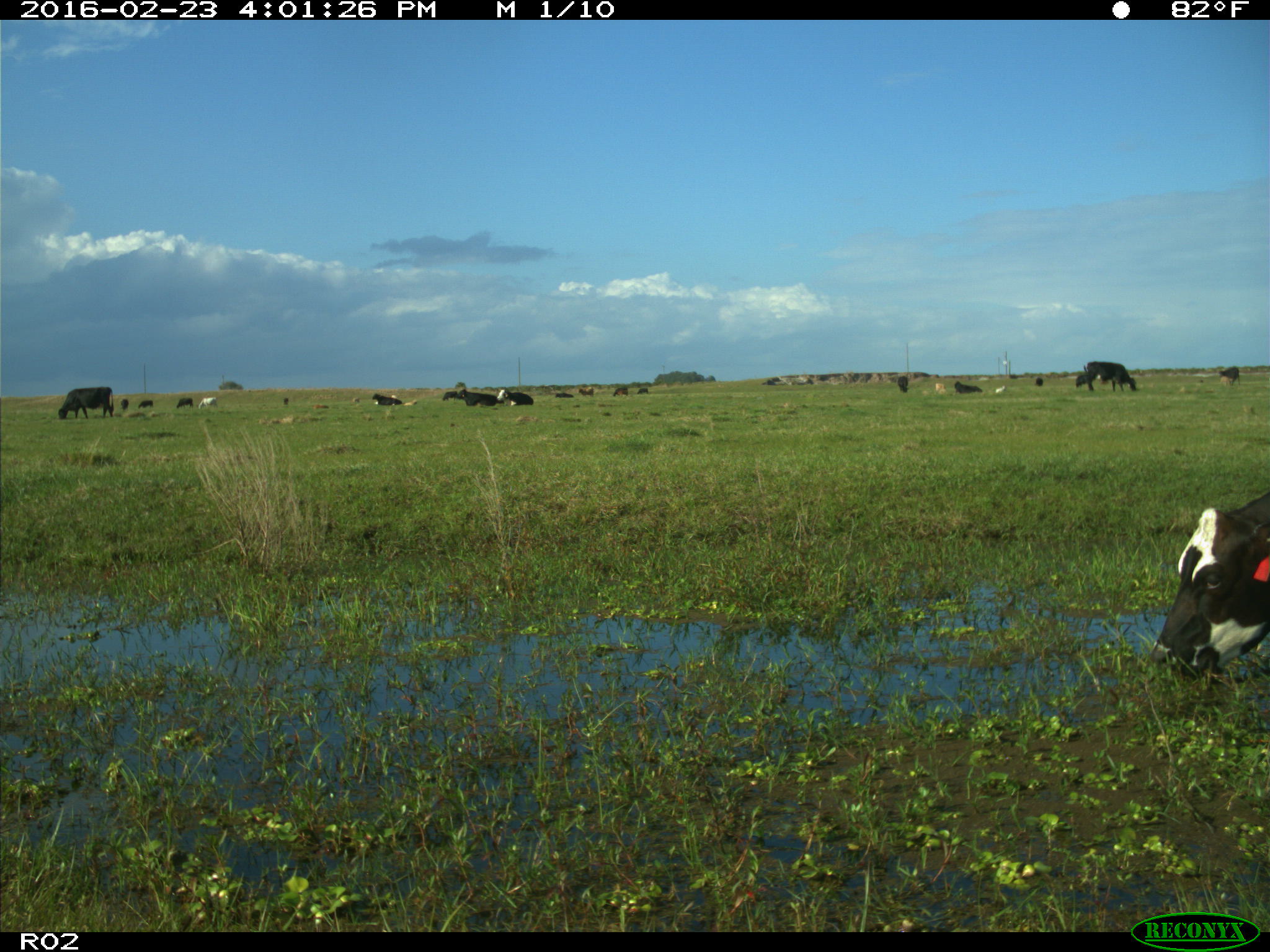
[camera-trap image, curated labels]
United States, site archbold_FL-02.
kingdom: Animalia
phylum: Chordata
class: Mammalia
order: Artiodactyla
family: Bovidae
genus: Bos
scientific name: Bos taurus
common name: domestic cow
Bos taurus (domestic cow).